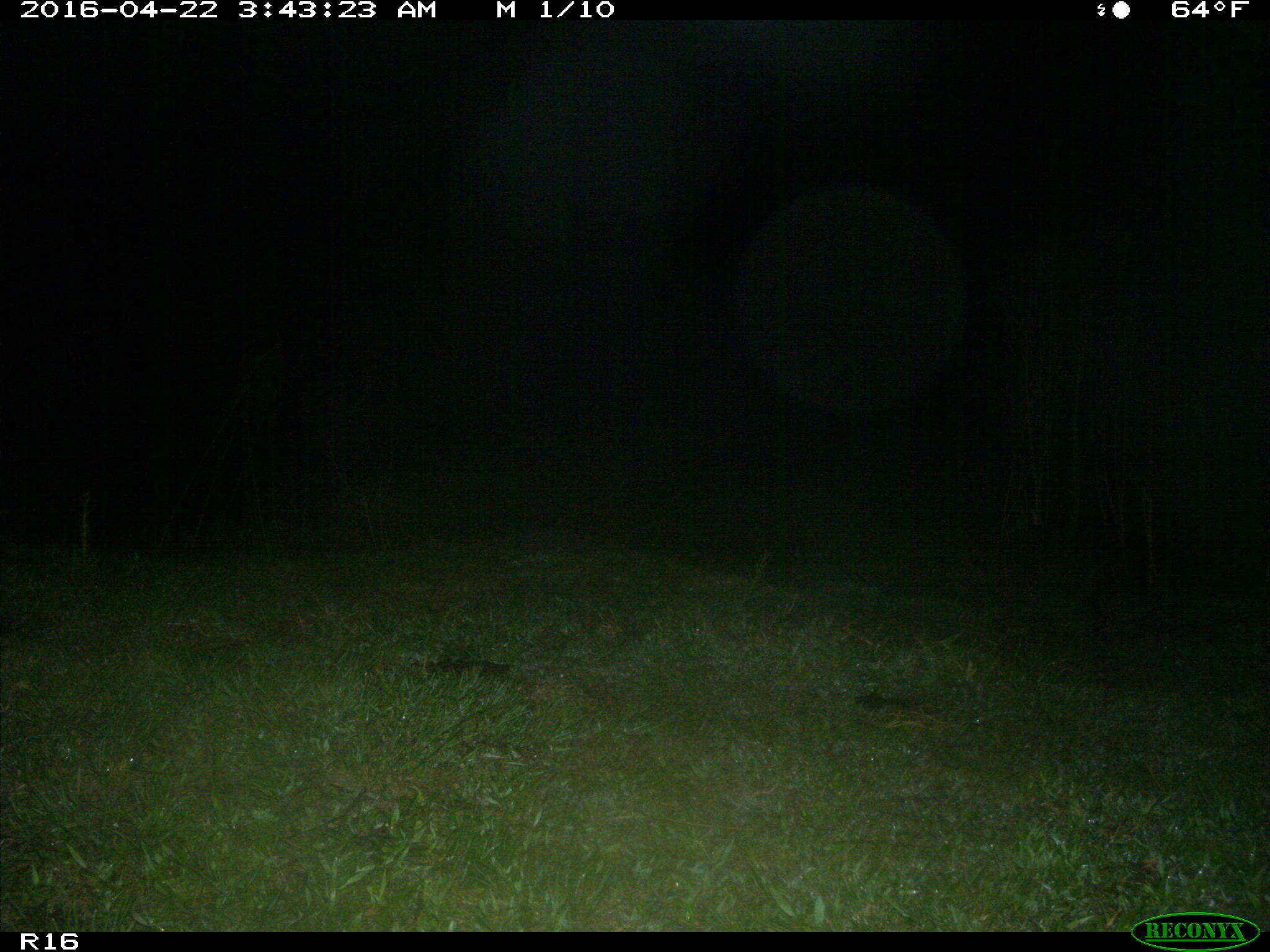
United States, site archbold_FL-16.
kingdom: Animalia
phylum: Chordata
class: Mammalia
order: Carnivora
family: Procyonidae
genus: Procyon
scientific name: Procyon lotor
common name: common raccoon